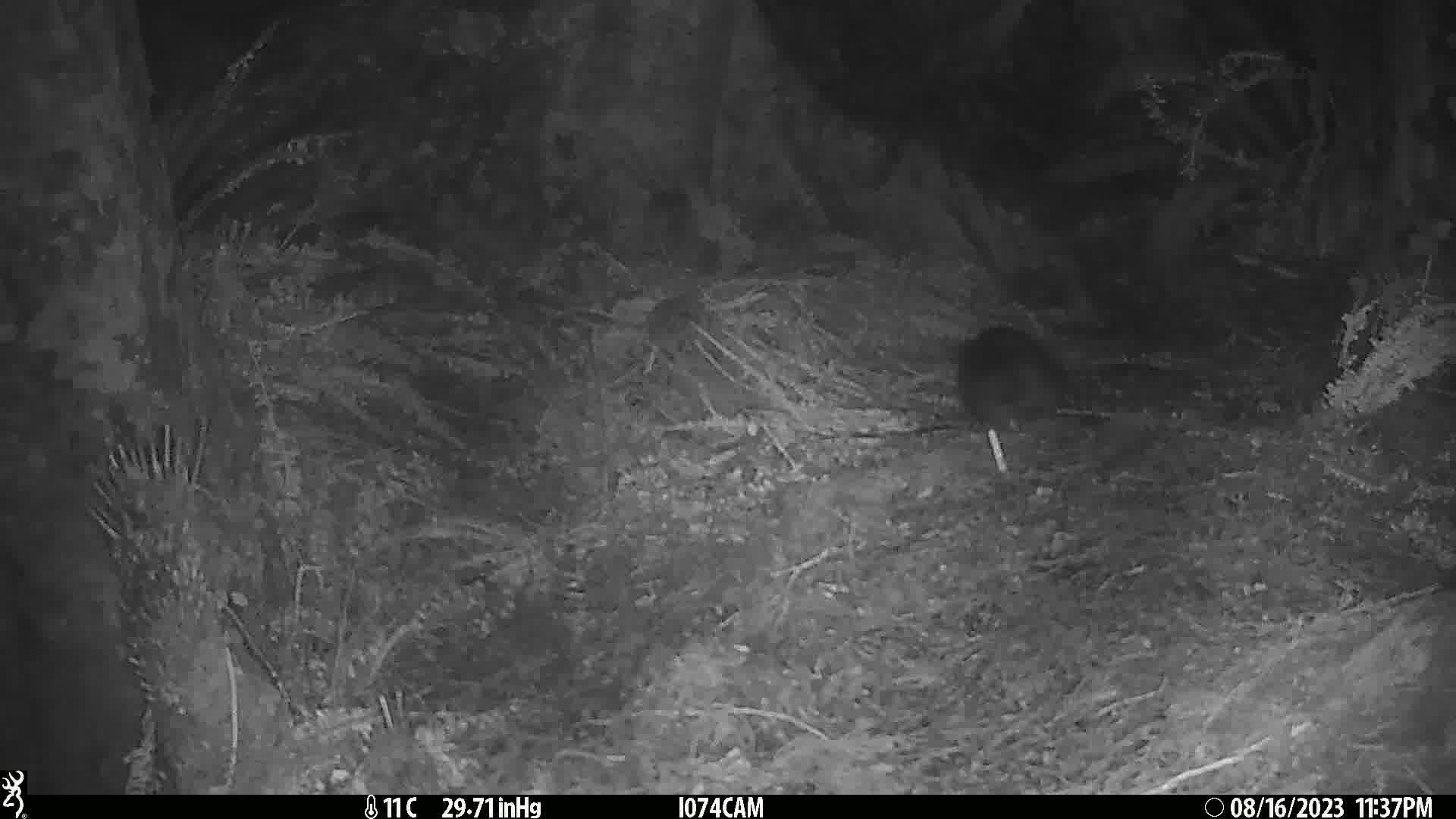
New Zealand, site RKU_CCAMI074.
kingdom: Animalia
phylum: Chordata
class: Mammalia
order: Diprotodontia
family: Phalangeridae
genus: Trichosurus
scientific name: Trichosurus vulpecula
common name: common brushtail possum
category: possum